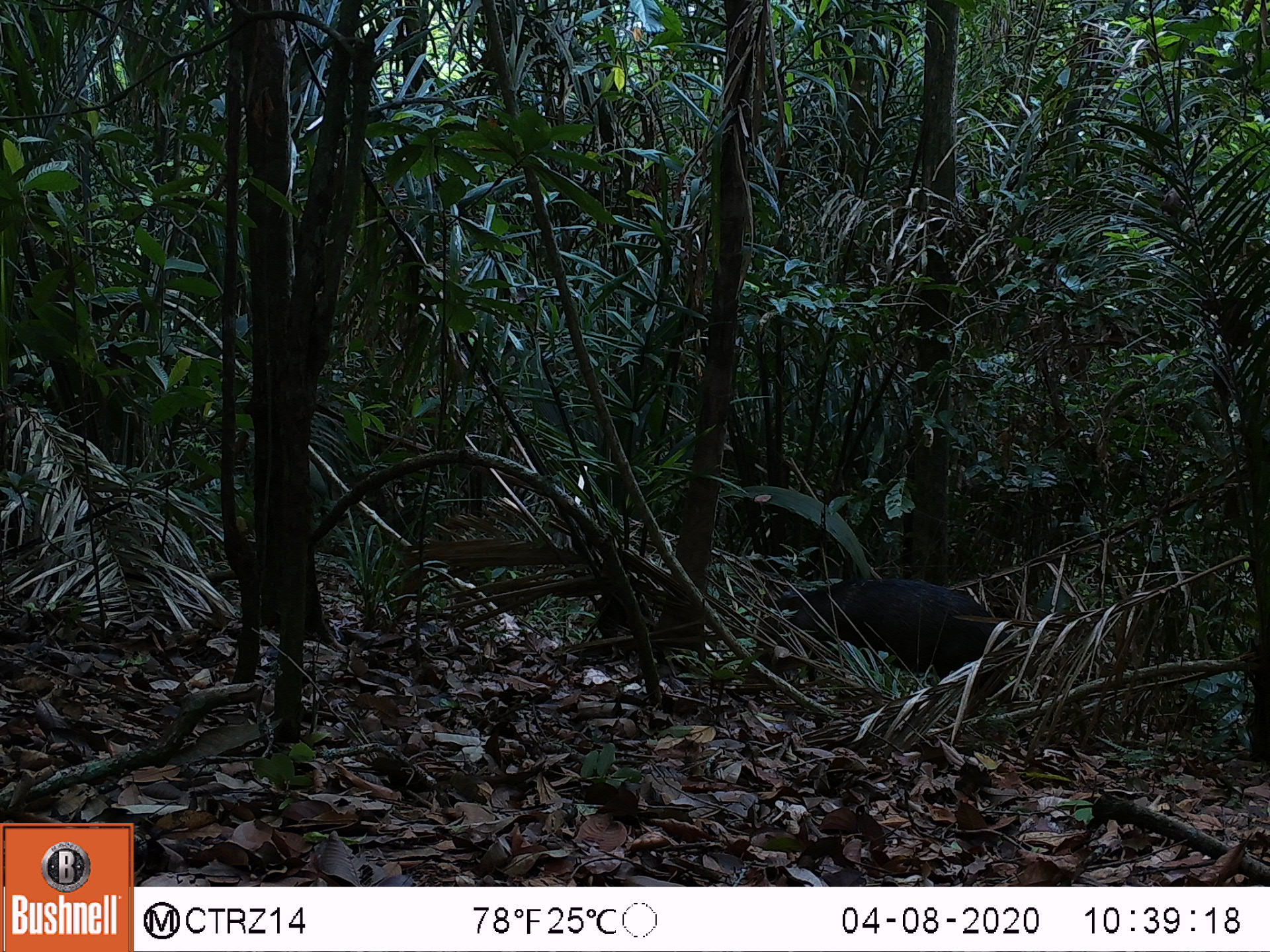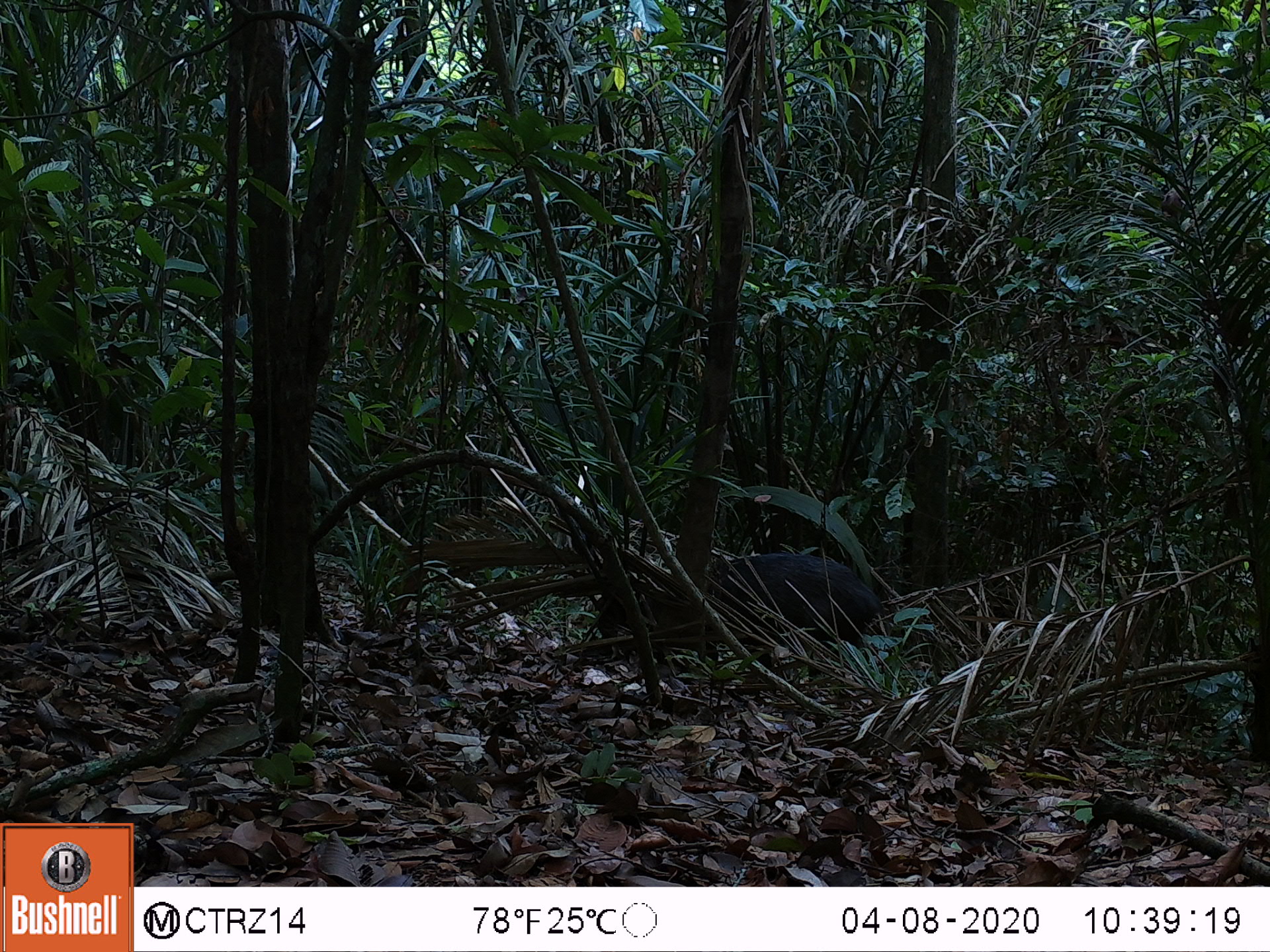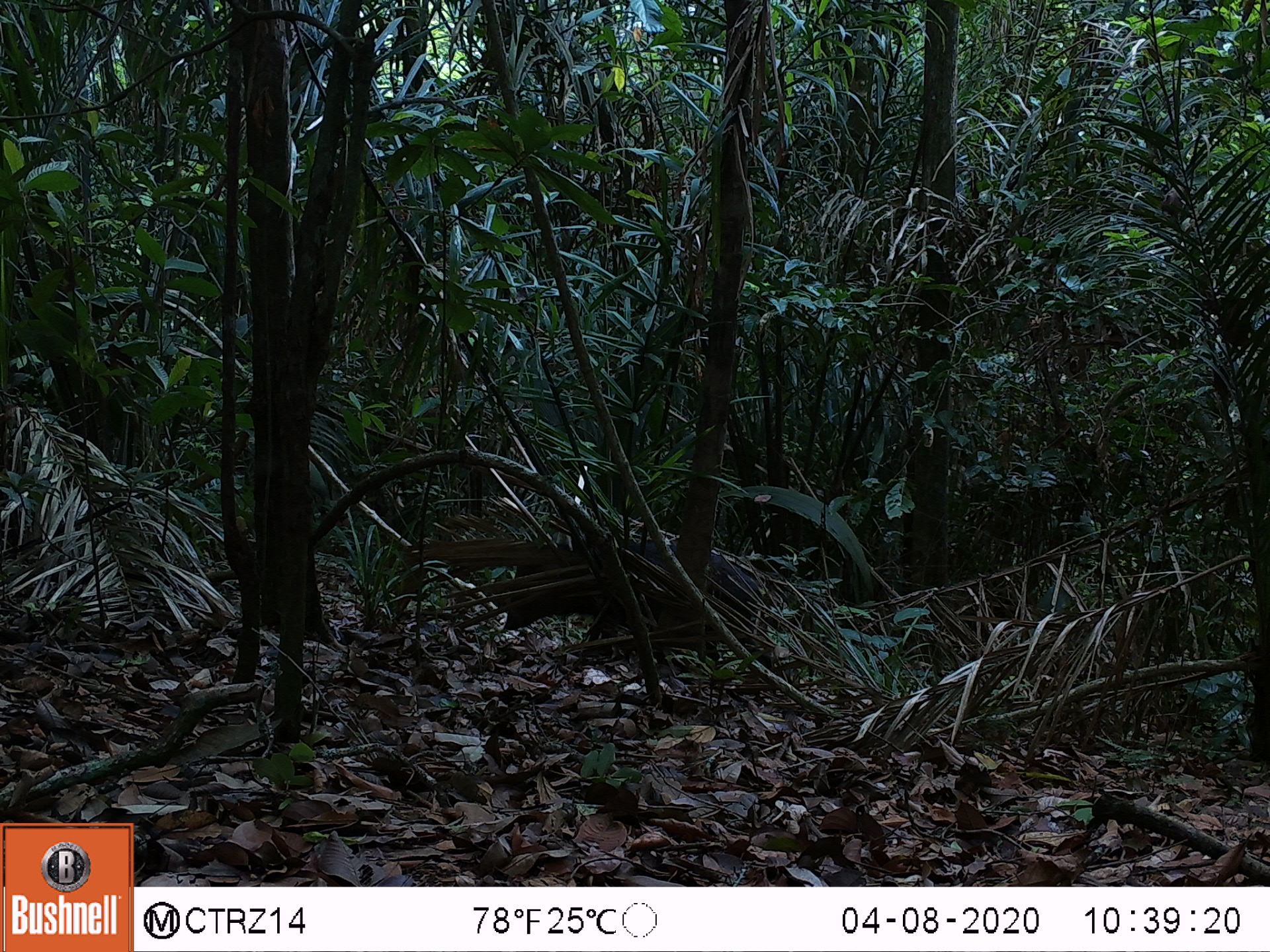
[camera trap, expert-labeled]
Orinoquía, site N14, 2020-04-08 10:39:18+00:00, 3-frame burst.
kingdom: Animalia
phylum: Chordata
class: Mammalia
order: Artiodactyla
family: Tayassuidae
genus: Pecari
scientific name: Pecari tajacu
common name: collared peccary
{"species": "collared peccary (Pecari tajacu)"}